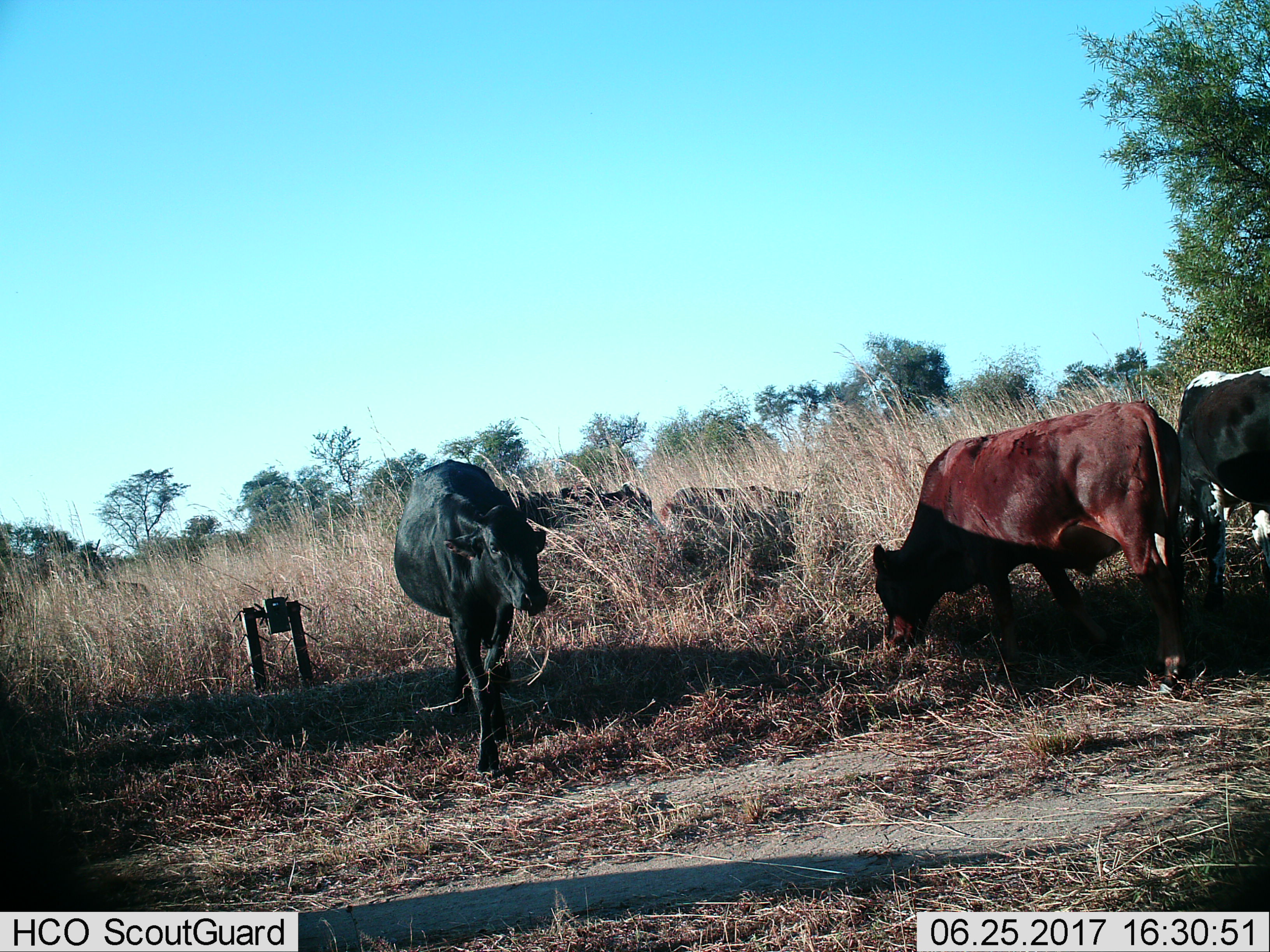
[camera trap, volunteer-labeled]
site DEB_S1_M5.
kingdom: Animalia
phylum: Chordata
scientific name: Vertebrata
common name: domestic animal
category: domesticanimal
Domesticanimal (domestic animal) (Vertebrata), count 5. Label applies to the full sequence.